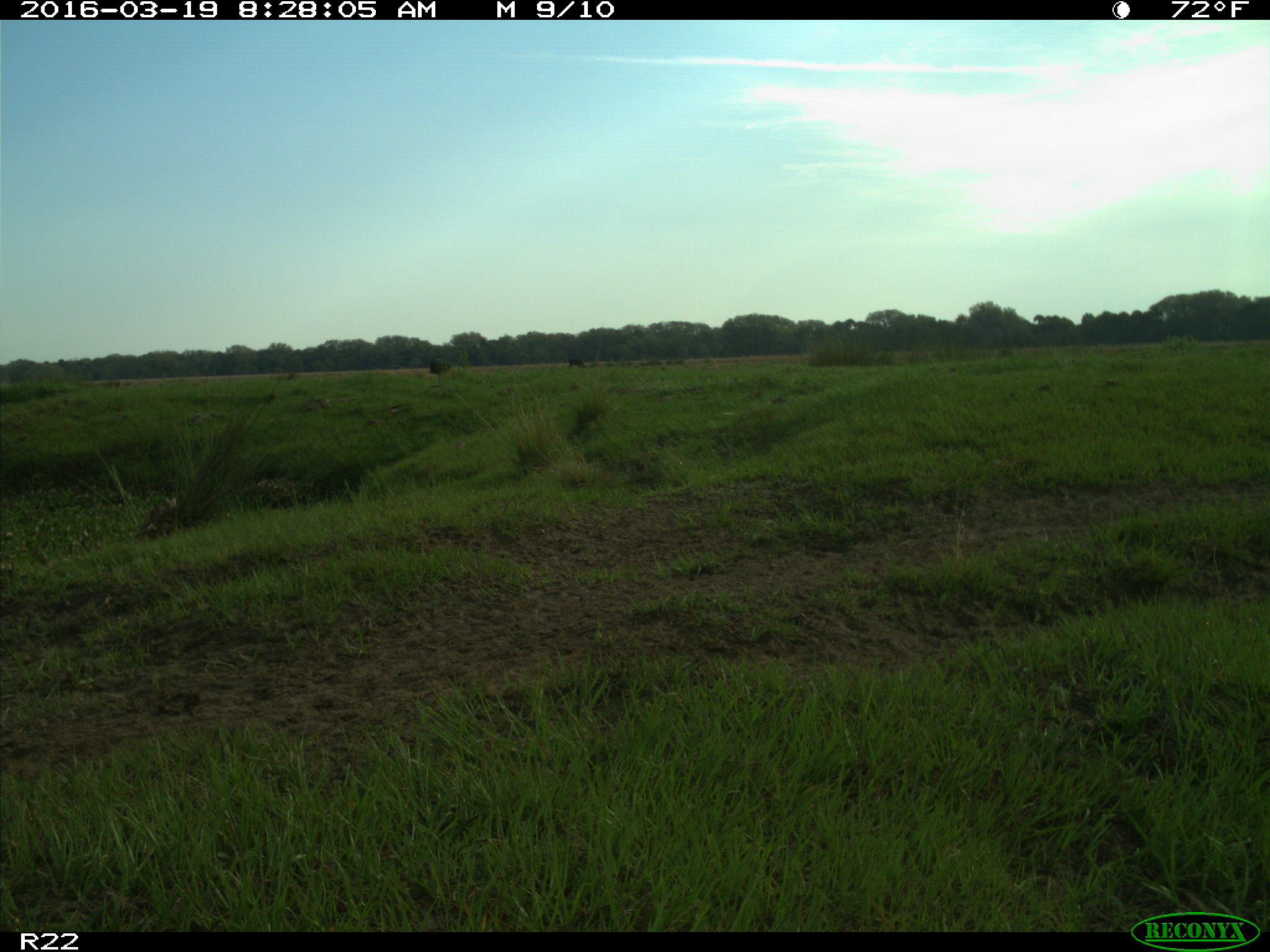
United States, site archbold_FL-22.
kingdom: Animalia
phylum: Chordata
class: Mammalia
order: Artiodactyla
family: Bovidae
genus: Bos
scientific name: Bos taurus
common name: domestic cow